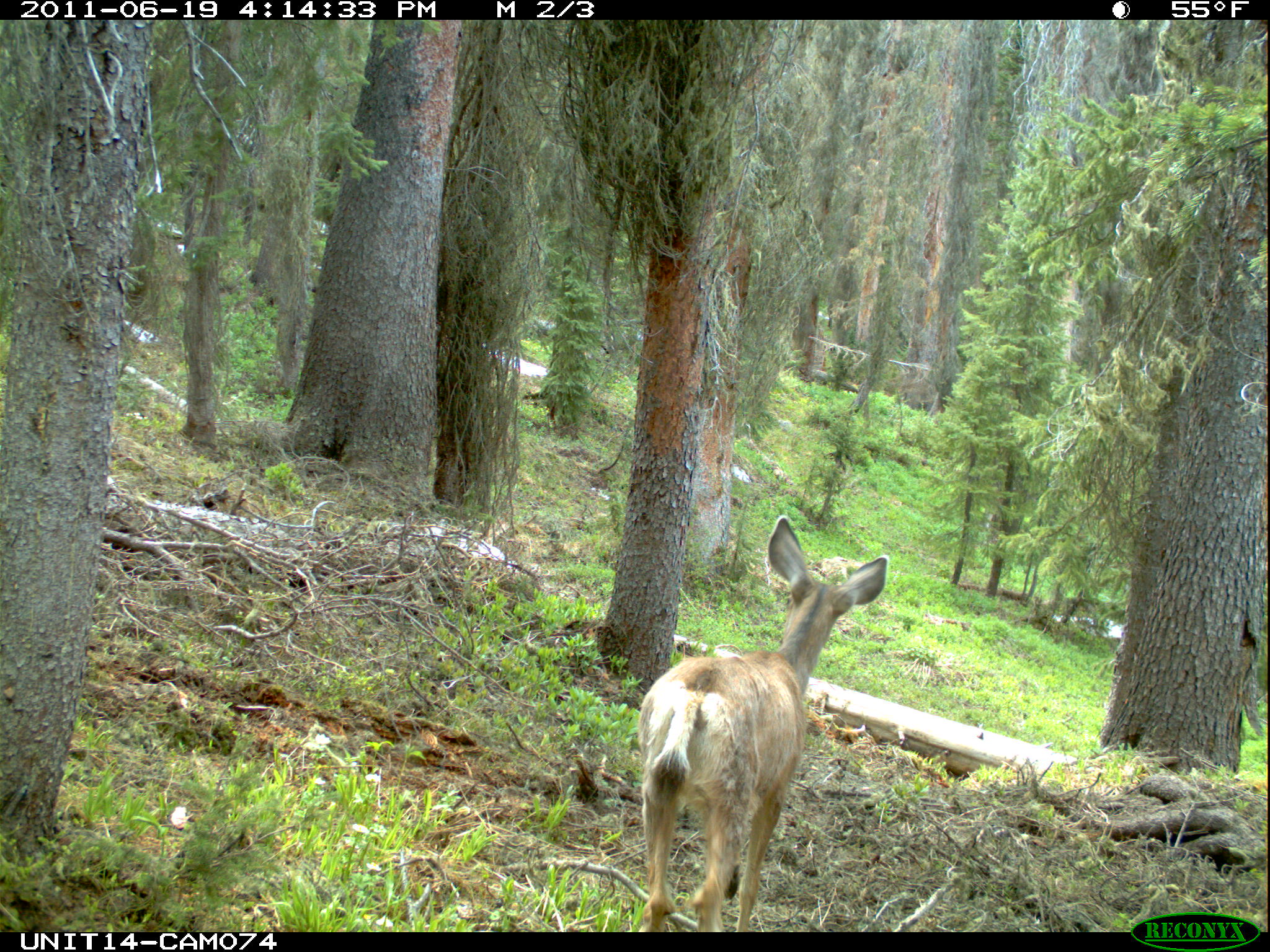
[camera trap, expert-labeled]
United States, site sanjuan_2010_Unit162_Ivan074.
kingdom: Animalia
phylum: Chordata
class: Mammalia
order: Artiodactyla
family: Cervidae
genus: Odocoileus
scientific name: Odocoileus hemionus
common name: mule deer